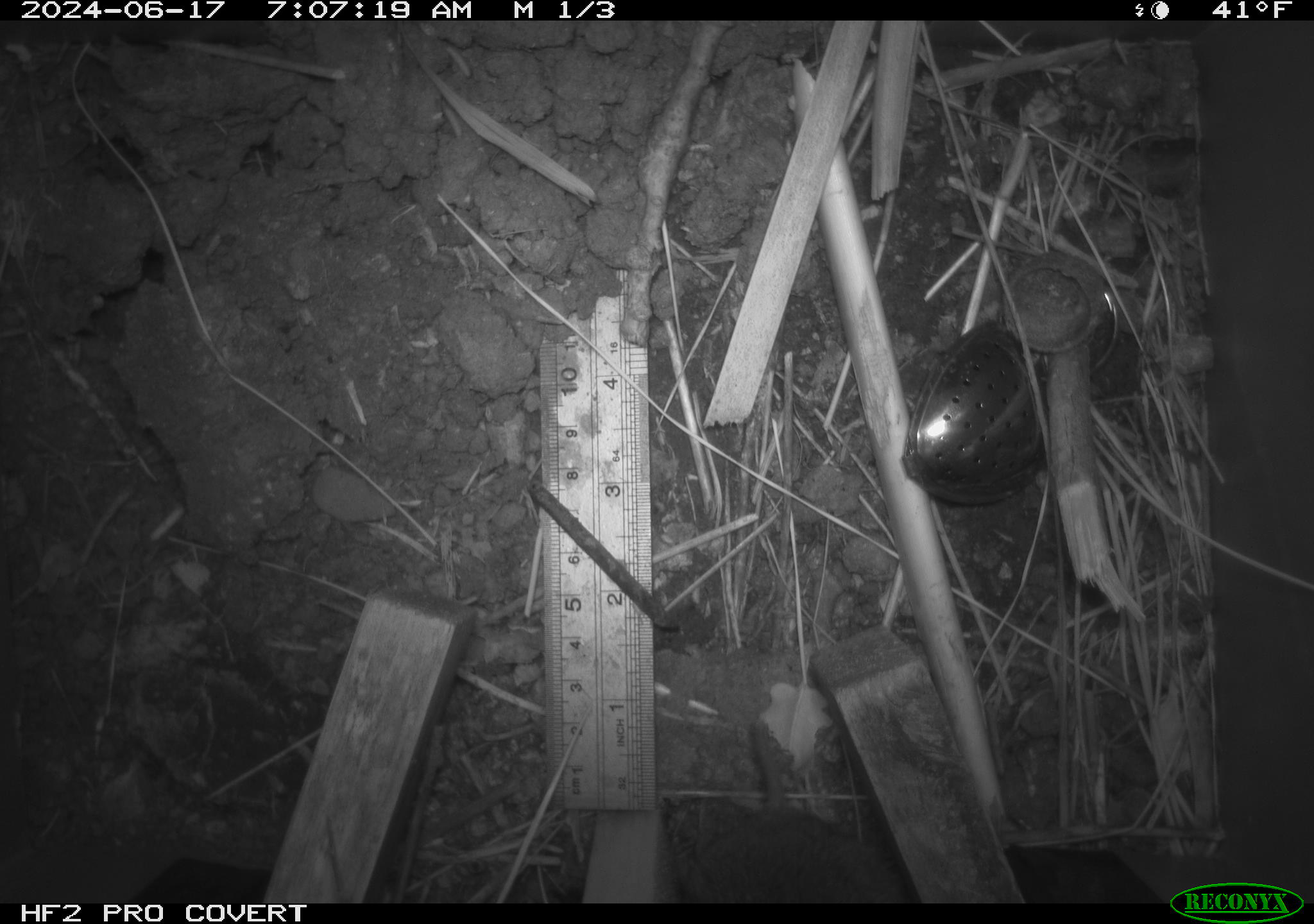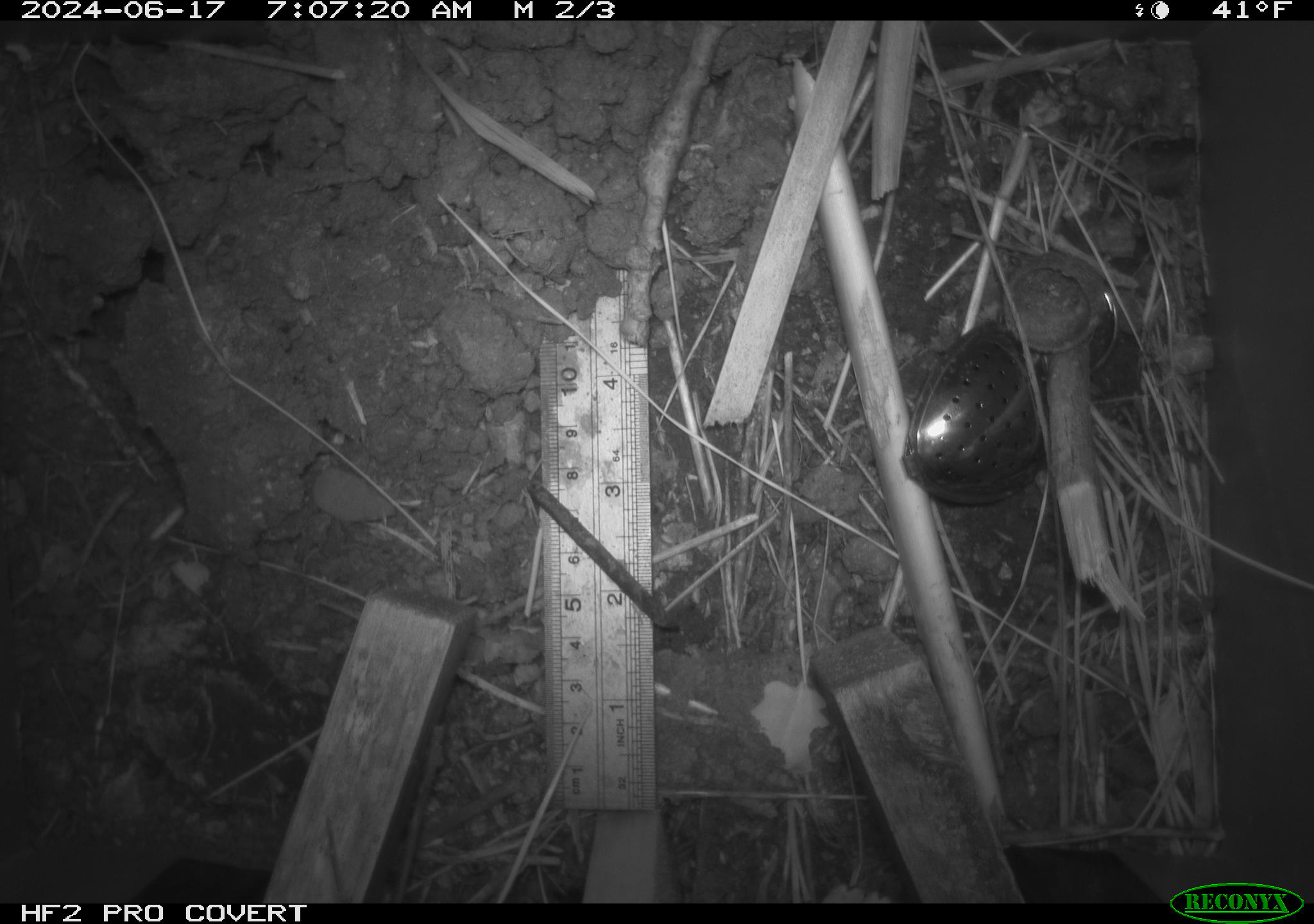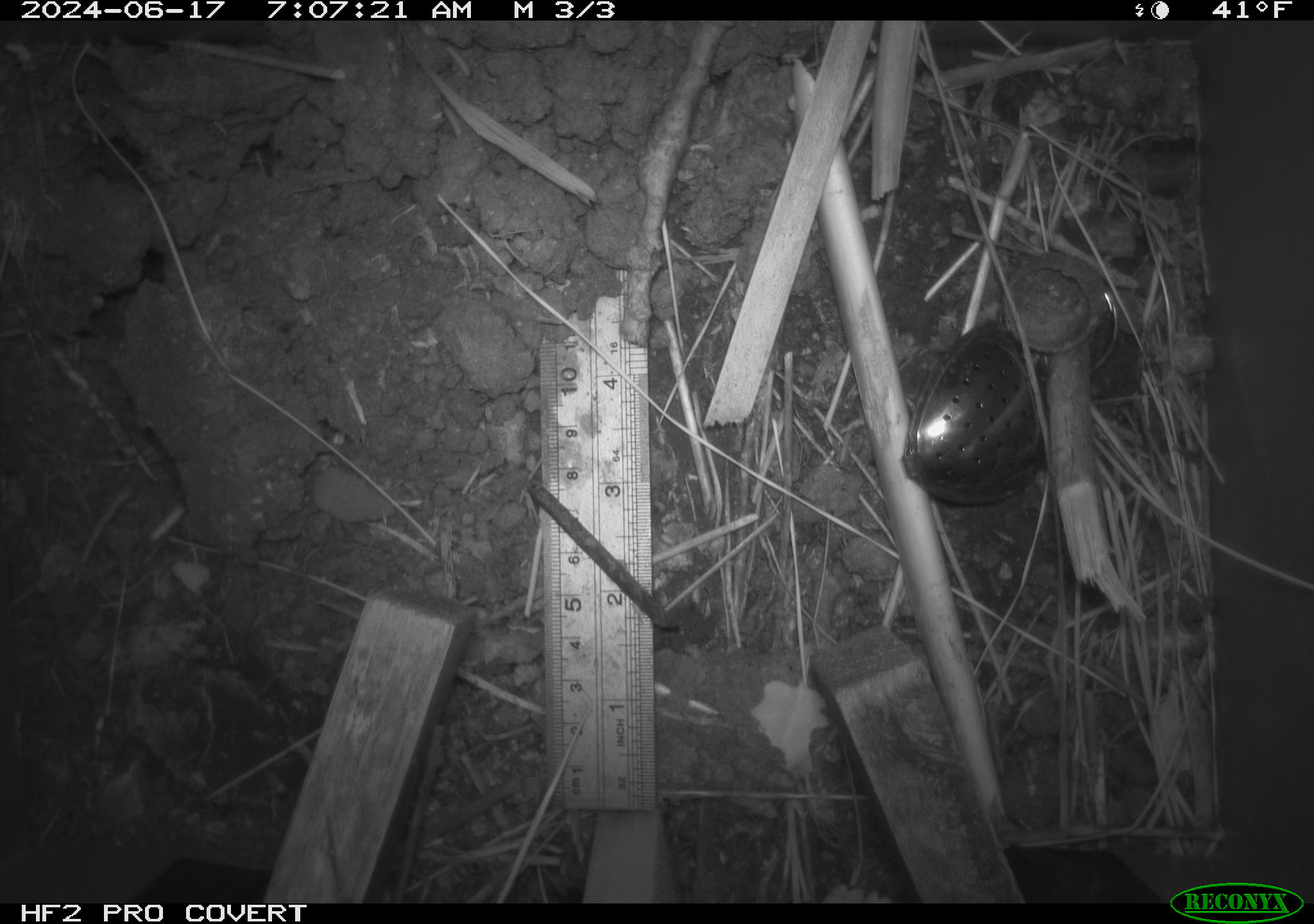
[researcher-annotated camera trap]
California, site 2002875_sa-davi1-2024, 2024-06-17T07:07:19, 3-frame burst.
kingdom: Animalia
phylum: Chordata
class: Mammalia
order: Rodentia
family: Cricetidae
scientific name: Arvicolinae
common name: voles, lemmings, and muskrats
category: arvicolinae subfamily